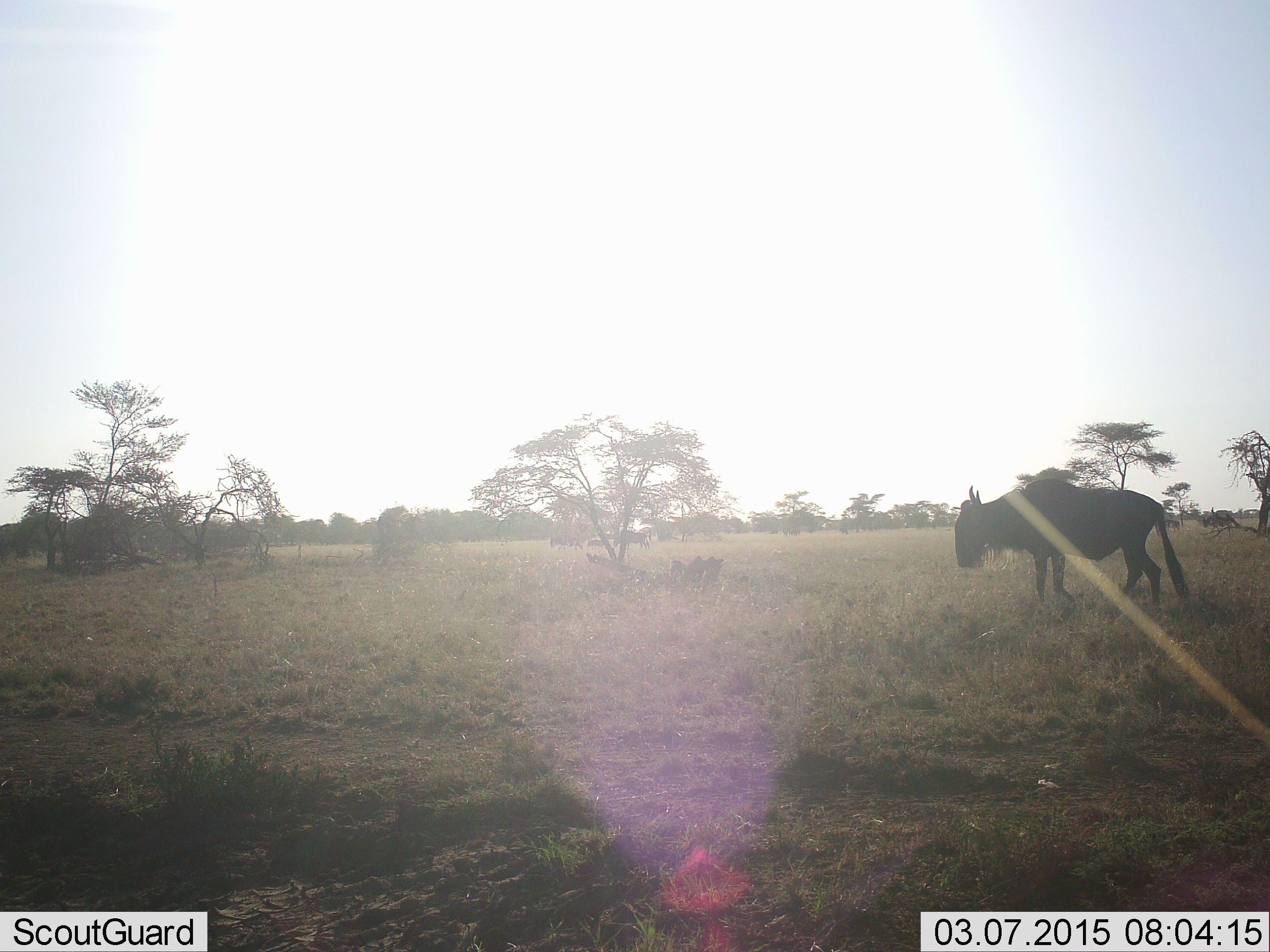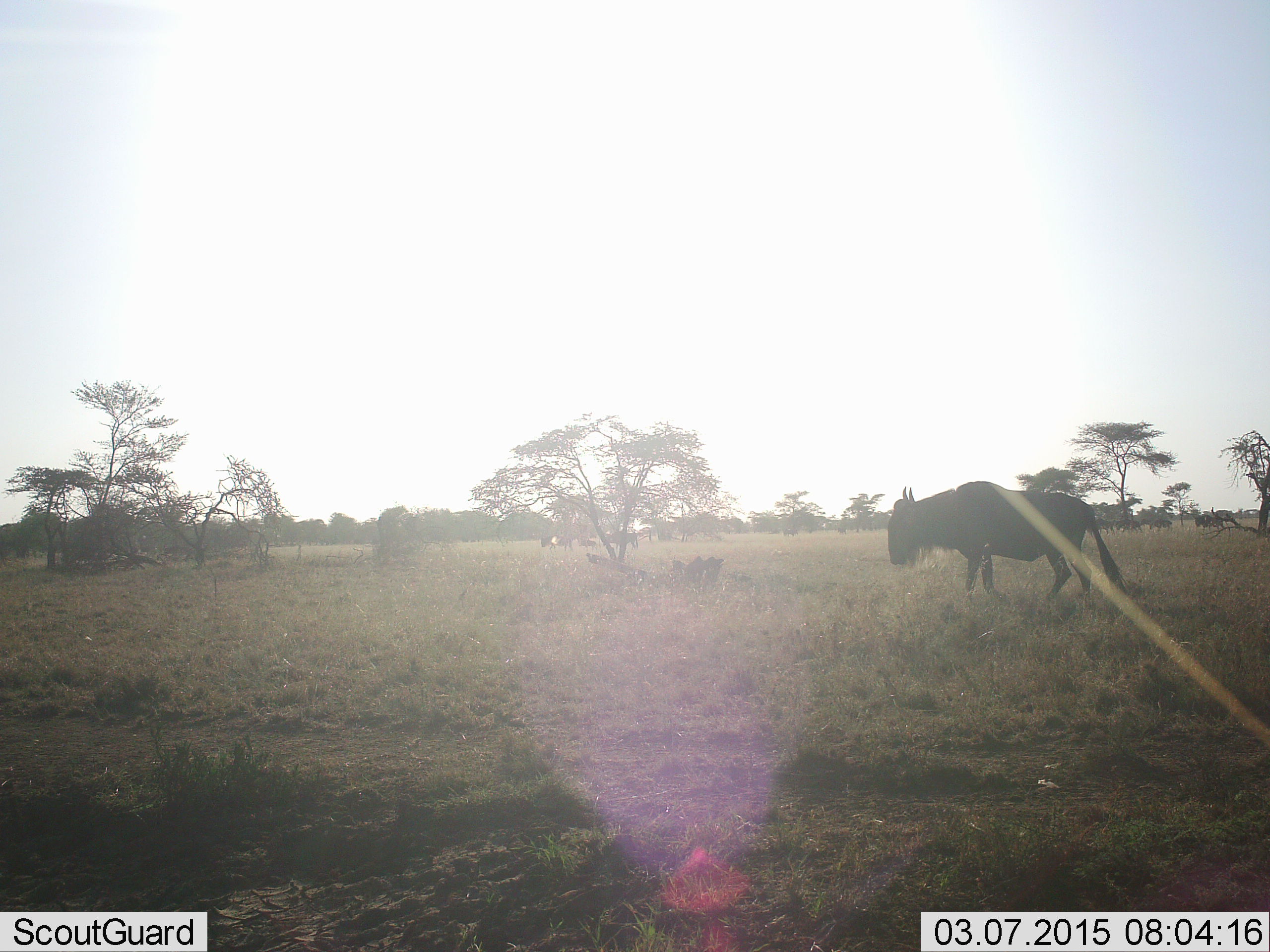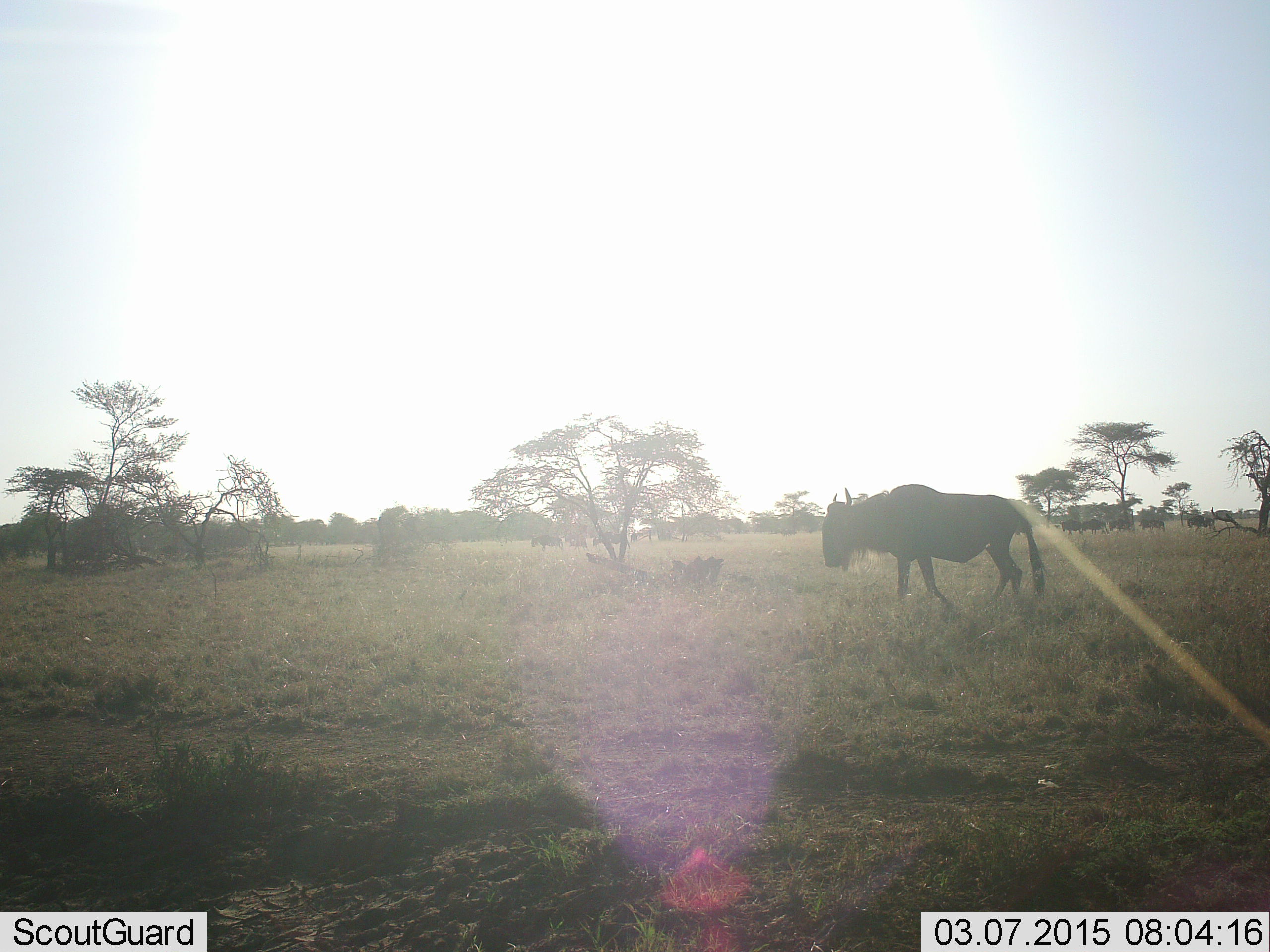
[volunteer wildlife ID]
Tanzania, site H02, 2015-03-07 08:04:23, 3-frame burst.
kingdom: Animalia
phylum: Chordata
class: Mammalia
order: Artiodactyla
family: Bovidae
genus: Connochaetes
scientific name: Connochaetes taurinus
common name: blue wildebeest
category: wildebeest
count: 6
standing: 10%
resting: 10%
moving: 90%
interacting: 0%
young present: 0%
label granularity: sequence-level